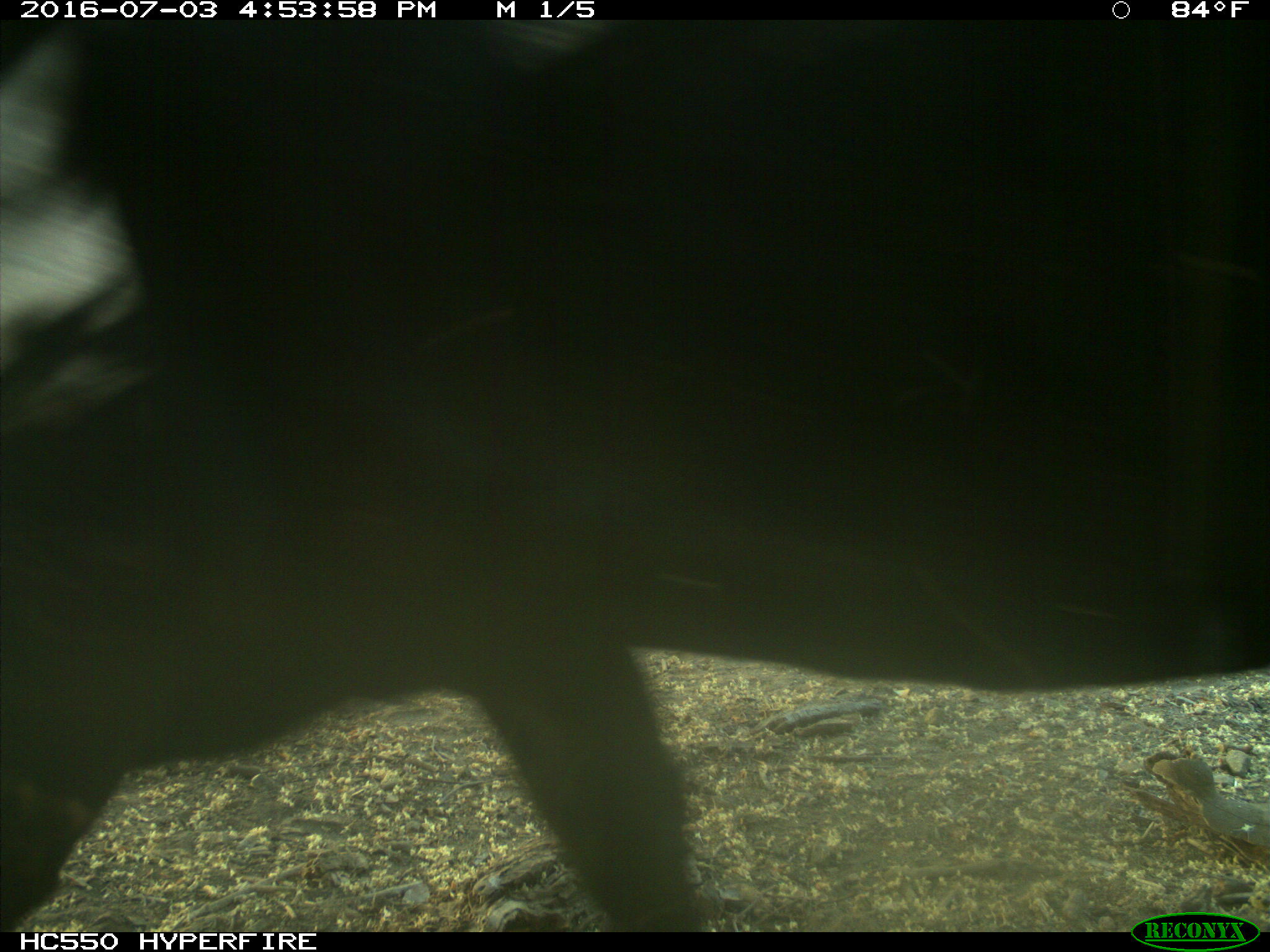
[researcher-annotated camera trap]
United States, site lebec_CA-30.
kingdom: Animalia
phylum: Chordata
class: Mammalia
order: Artiodactyla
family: Bovidae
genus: Bos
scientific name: Bos taurus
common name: domestic cow